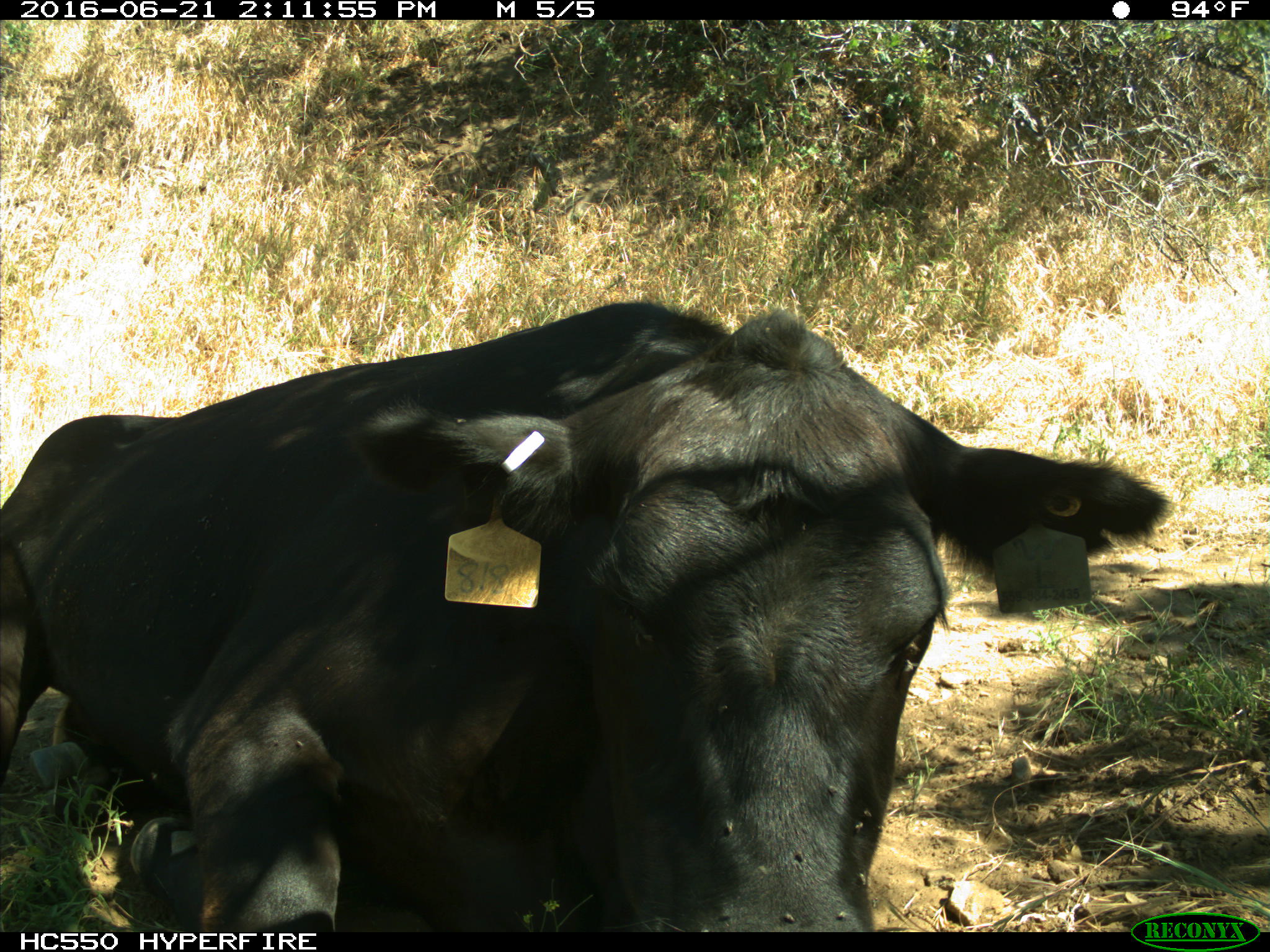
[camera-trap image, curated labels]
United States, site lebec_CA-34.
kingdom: Animalia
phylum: Chordata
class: Mammalia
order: Artiodactyla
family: Bovidae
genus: Bos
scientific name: Bos taurus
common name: domestic cow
Bos taurus (domestic cow).